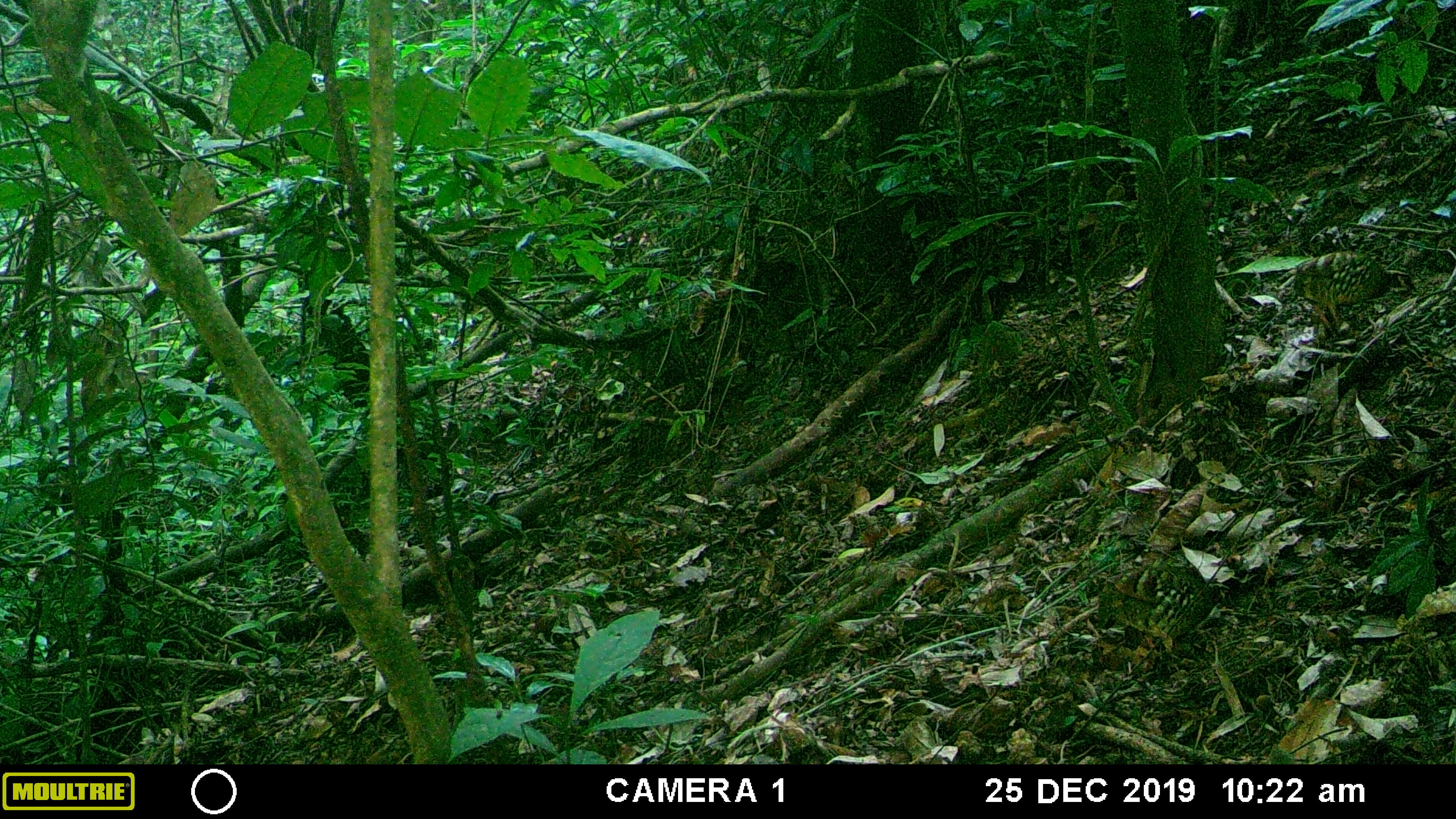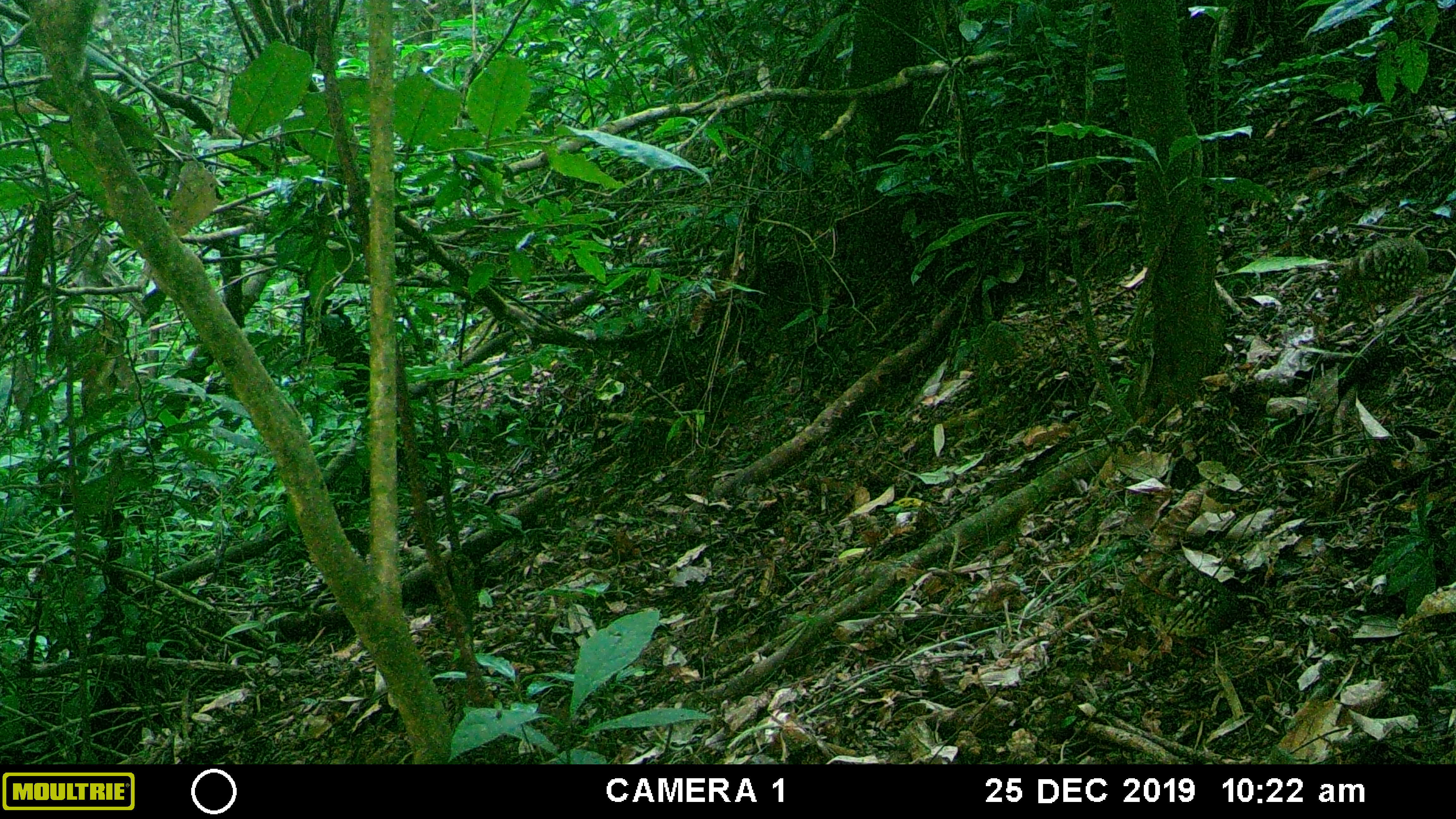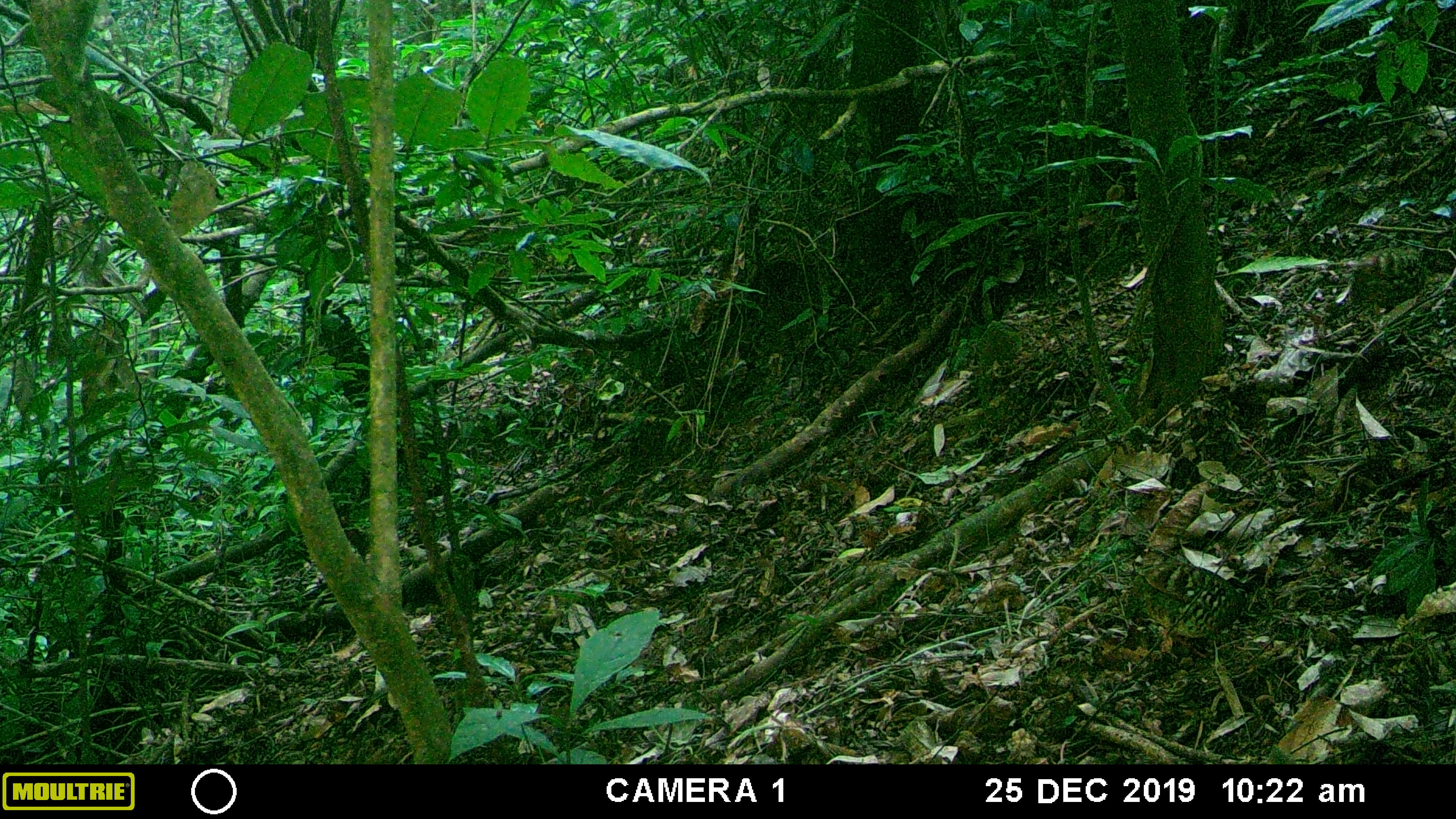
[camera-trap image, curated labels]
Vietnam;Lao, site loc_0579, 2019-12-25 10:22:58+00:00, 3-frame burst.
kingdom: Animalia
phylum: Chordata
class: Aves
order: Galliformes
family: Phasianidae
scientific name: Phasianidae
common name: partridge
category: unidentified partridge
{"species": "unidentified partridge (partridge) (Phasianidae)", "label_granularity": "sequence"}